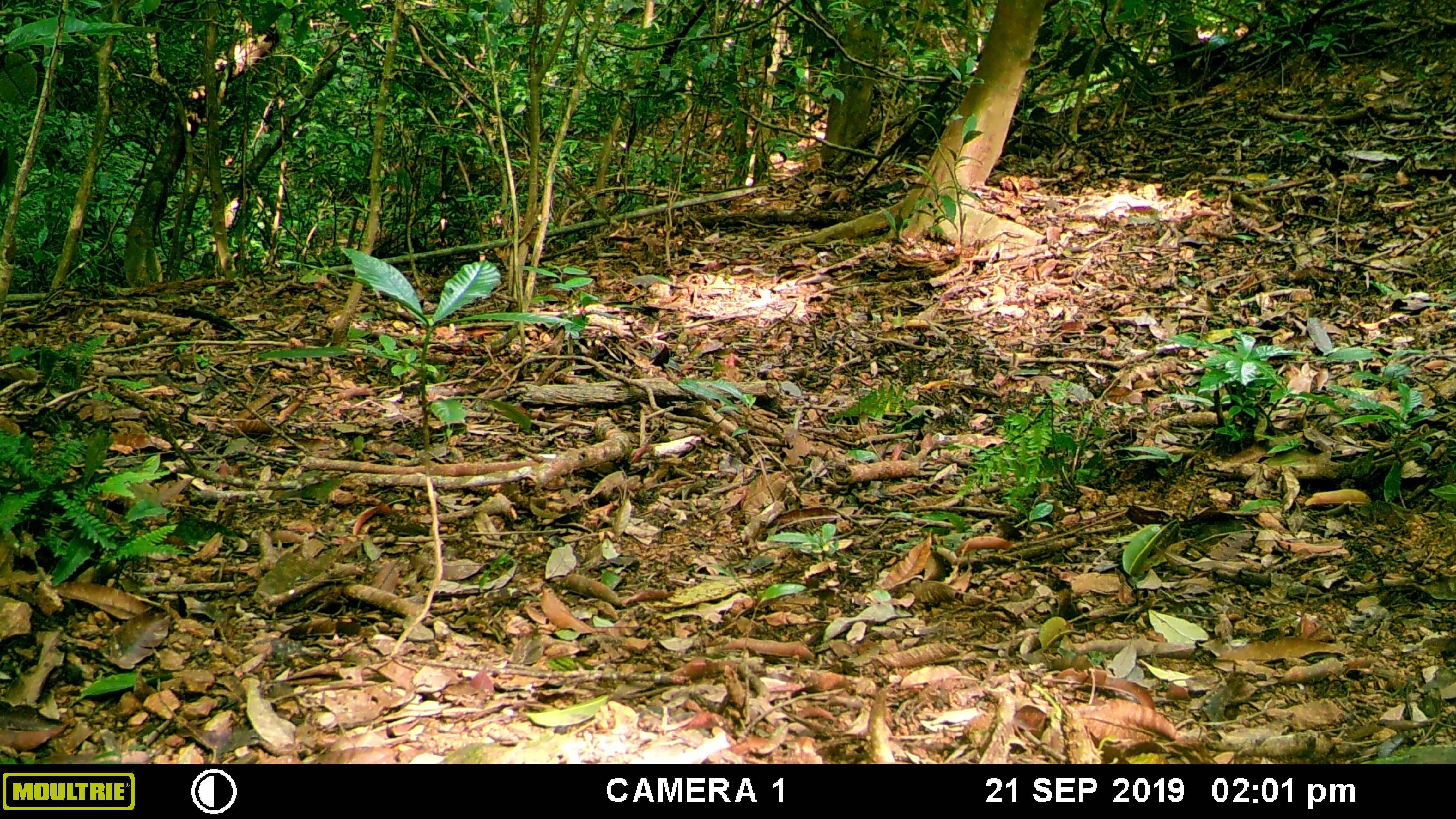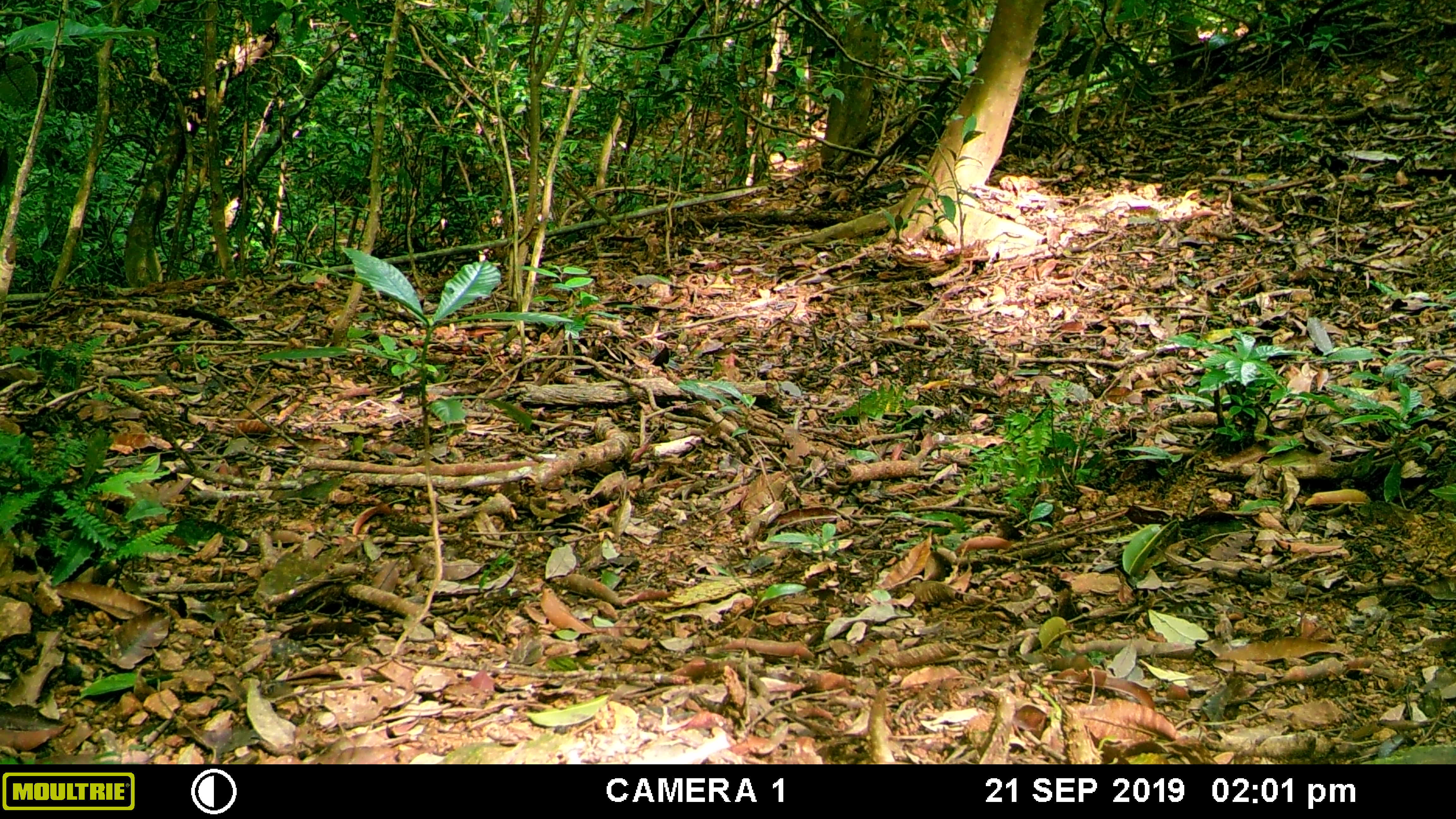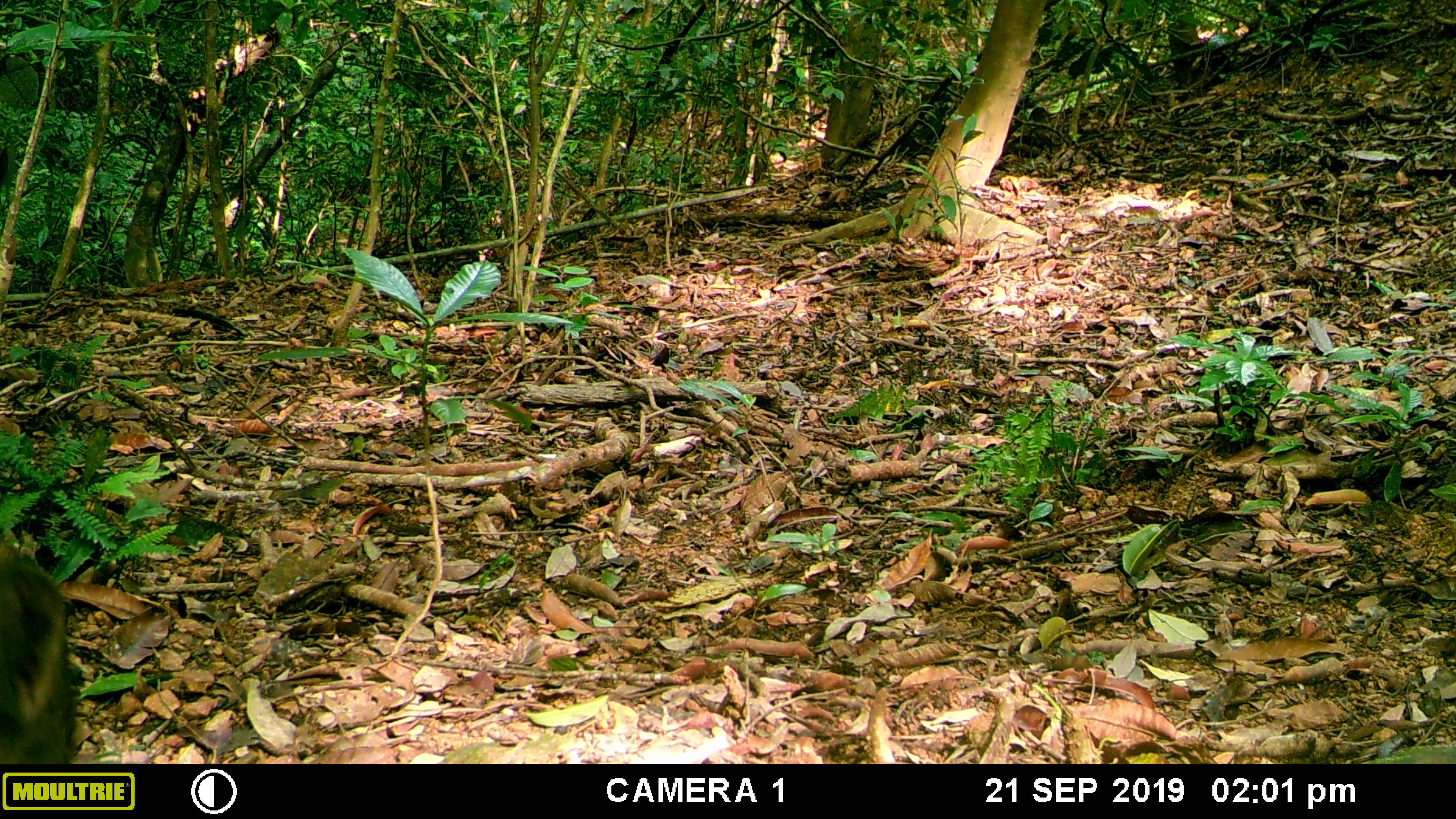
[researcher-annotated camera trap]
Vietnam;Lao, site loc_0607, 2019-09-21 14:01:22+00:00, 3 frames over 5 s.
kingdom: Animalia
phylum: Chordata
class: Mammalia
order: Artiodactyla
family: Suidae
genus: Sus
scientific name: Sus scrofa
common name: eurasian wild pig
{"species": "eurasian wild pig (Sus scrofa)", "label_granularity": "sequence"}